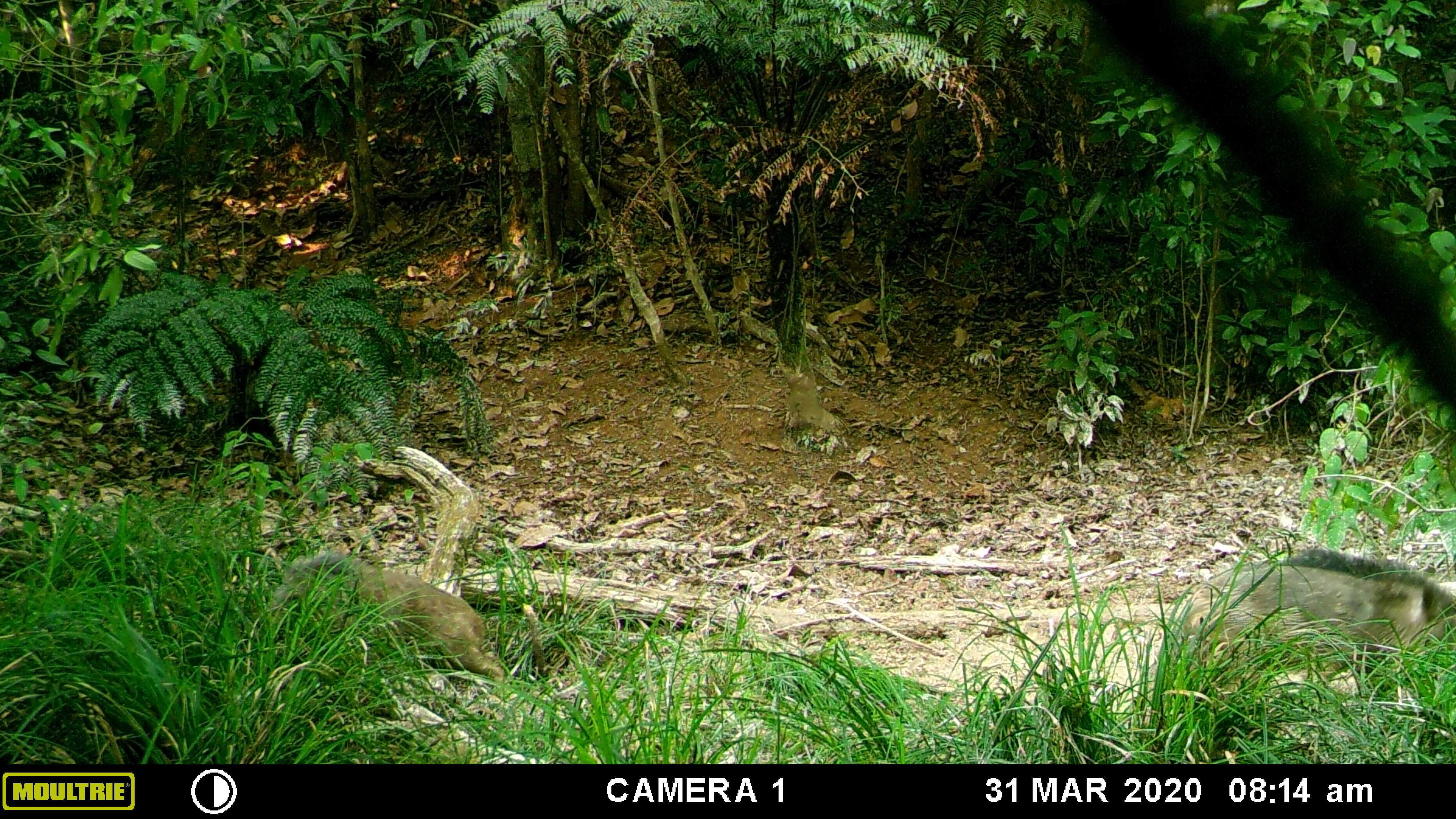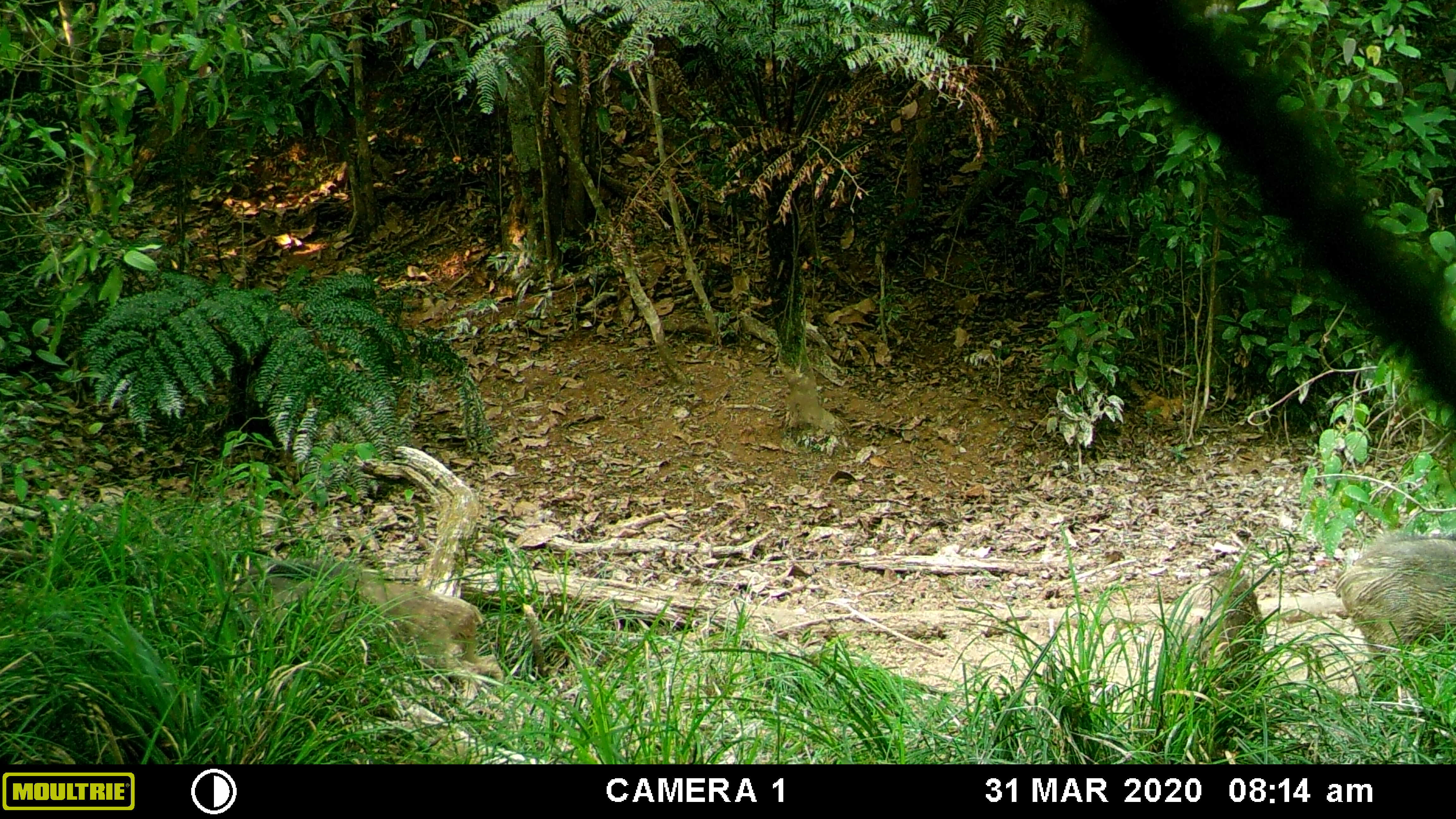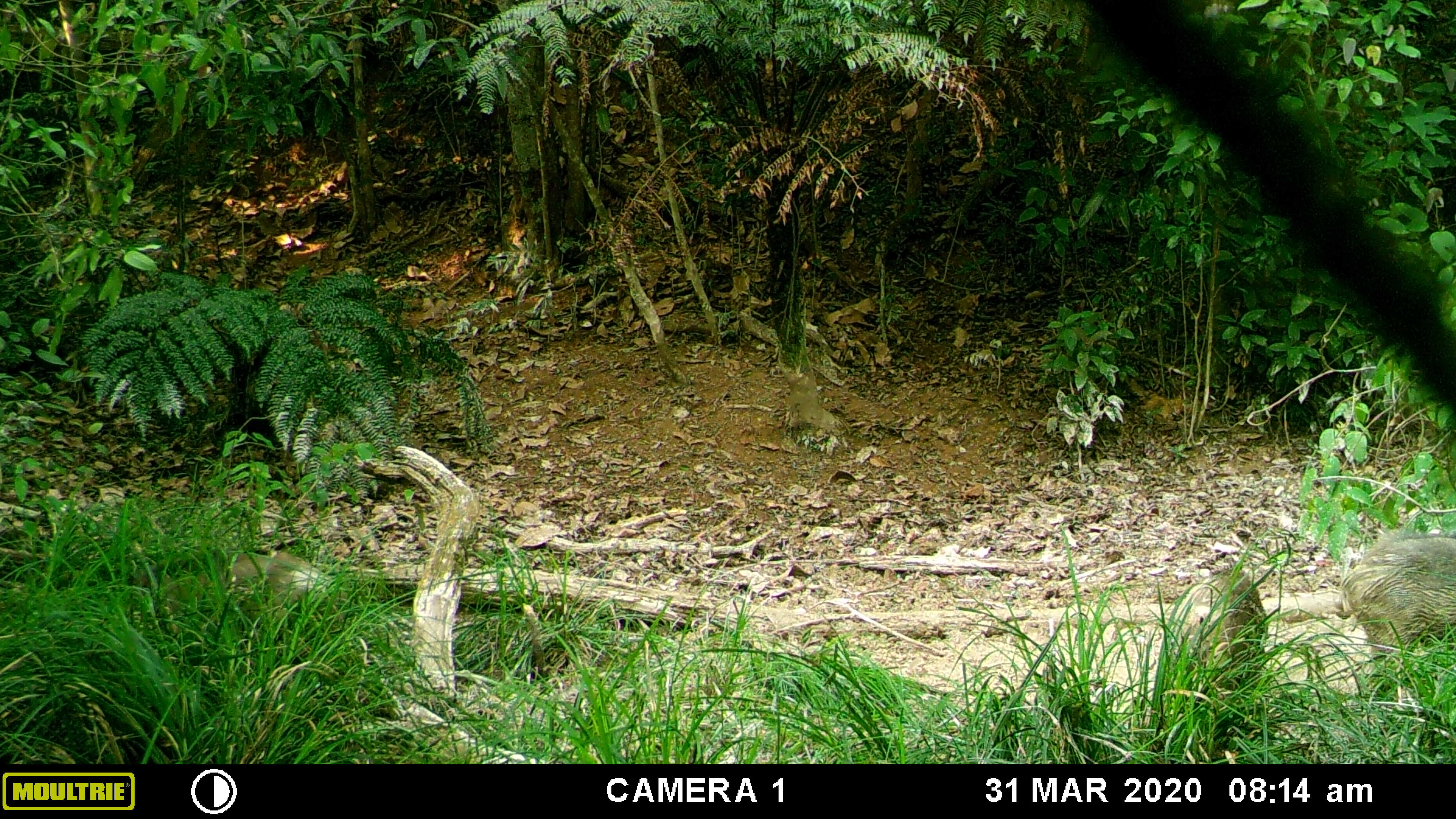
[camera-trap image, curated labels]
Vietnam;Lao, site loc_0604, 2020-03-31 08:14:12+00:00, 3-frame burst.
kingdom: Animalia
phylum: Chordata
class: Mammalia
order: Artiodactyla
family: Suidae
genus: Sus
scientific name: Sus scrofa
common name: eurasian wild pig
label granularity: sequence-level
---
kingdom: Animalia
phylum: Chordata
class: Aves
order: Galliformes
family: Phasianidae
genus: Gallus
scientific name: Gallus gallus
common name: red junglefowl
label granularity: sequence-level